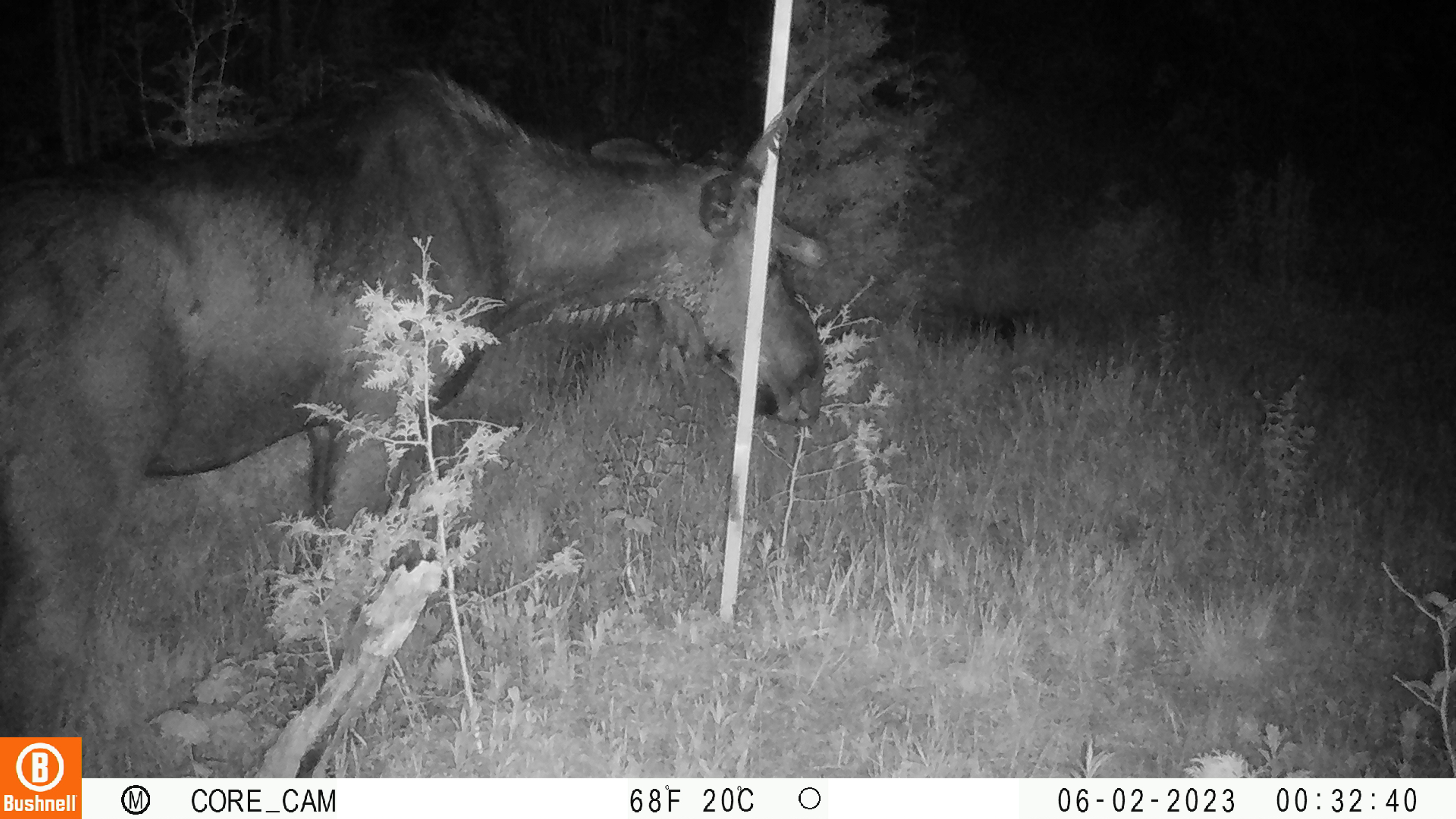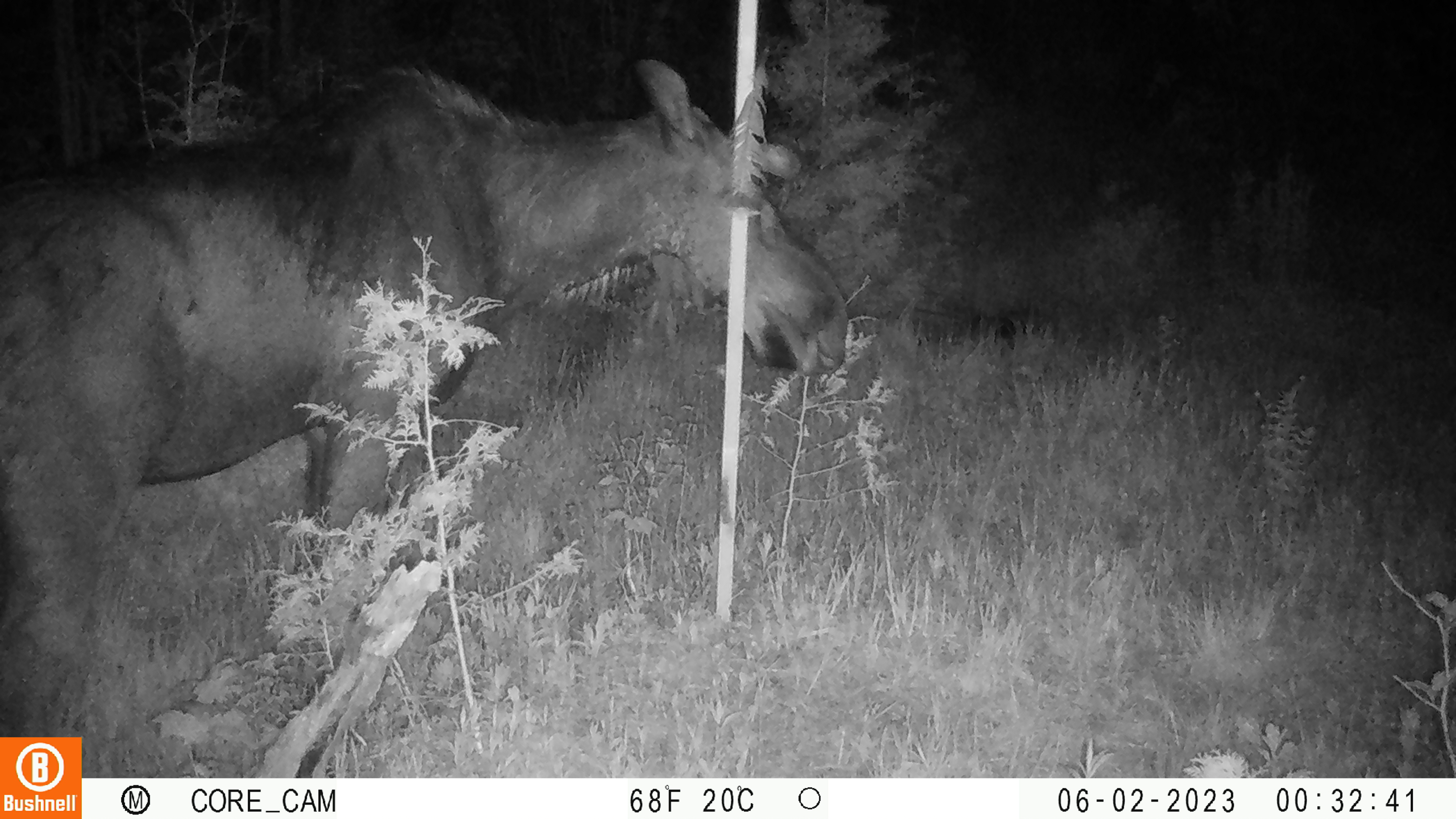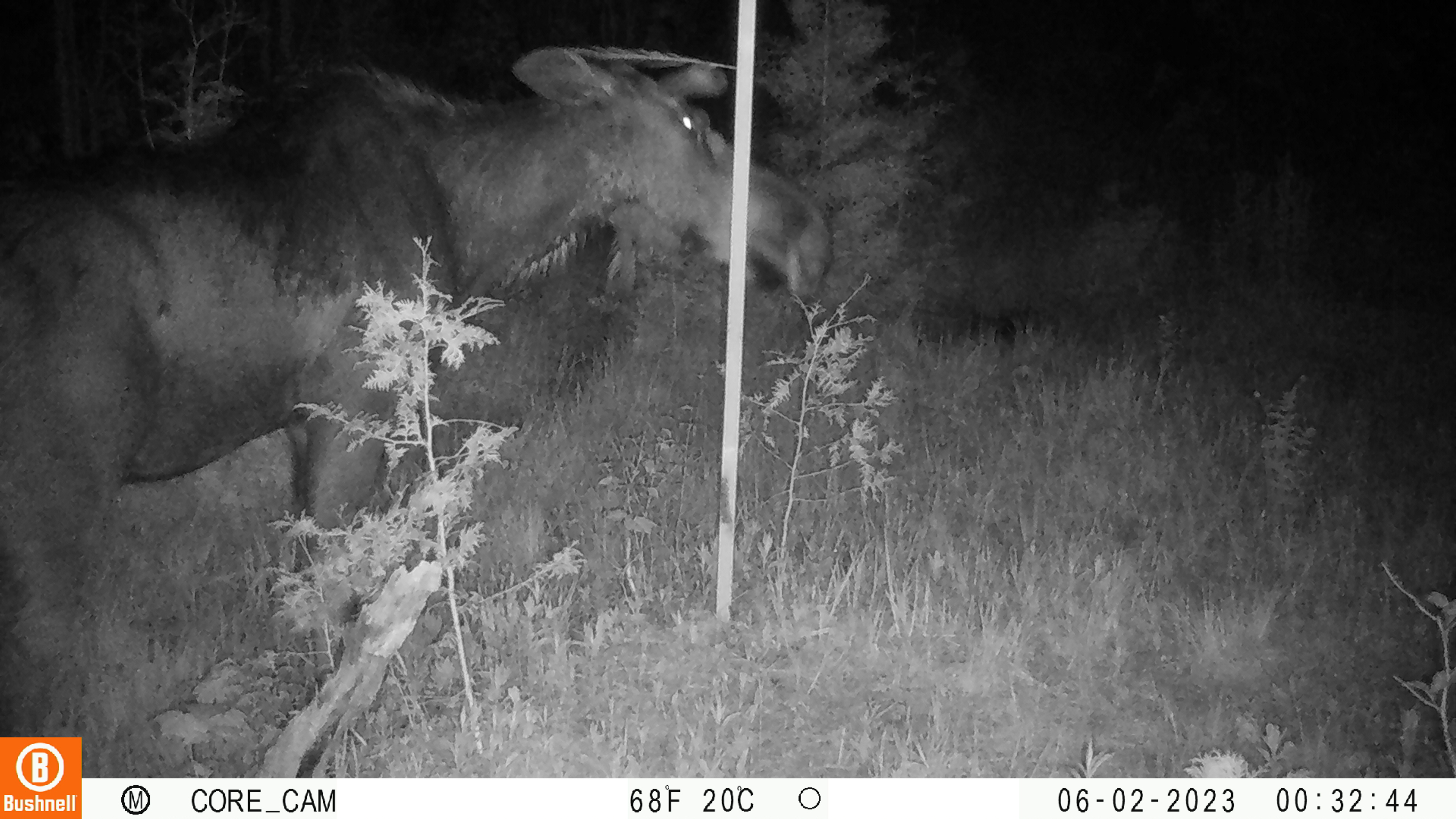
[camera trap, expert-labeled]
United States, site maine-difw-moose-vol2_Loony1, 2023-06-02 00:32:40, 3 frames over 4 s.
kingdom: Animalia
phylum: Chordata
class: Mammalia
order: Artiodactyla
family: Cervidae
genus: Alces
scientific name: Alces alces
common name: moose